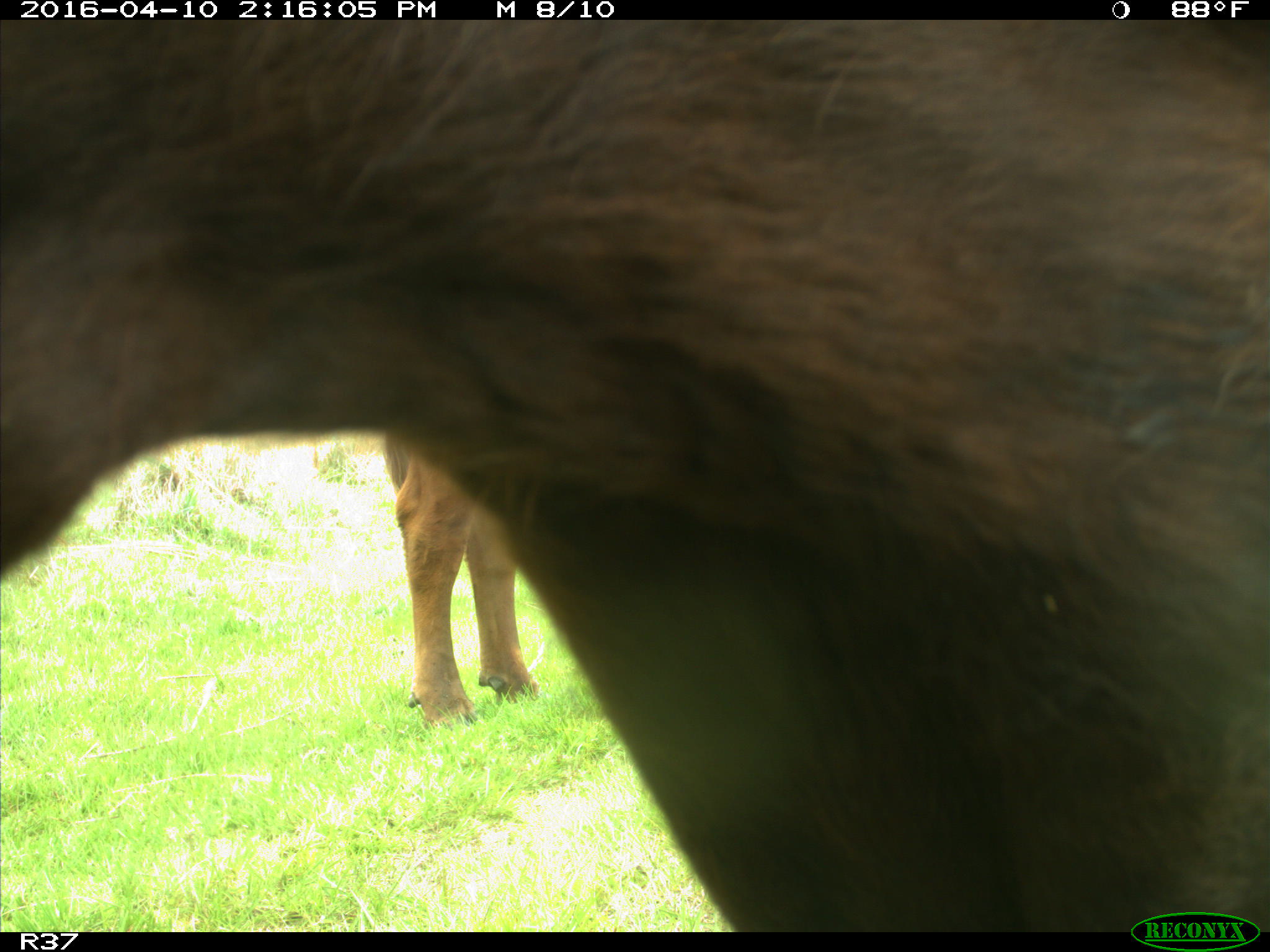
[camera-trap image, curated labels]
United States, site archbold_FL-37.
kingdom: Animalia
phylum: Chordata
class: Mammalia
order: Artiodactyla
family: Bovidae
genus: Bos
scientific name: Bos taurus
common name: domestic cow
Bos taurus (domestic cow).